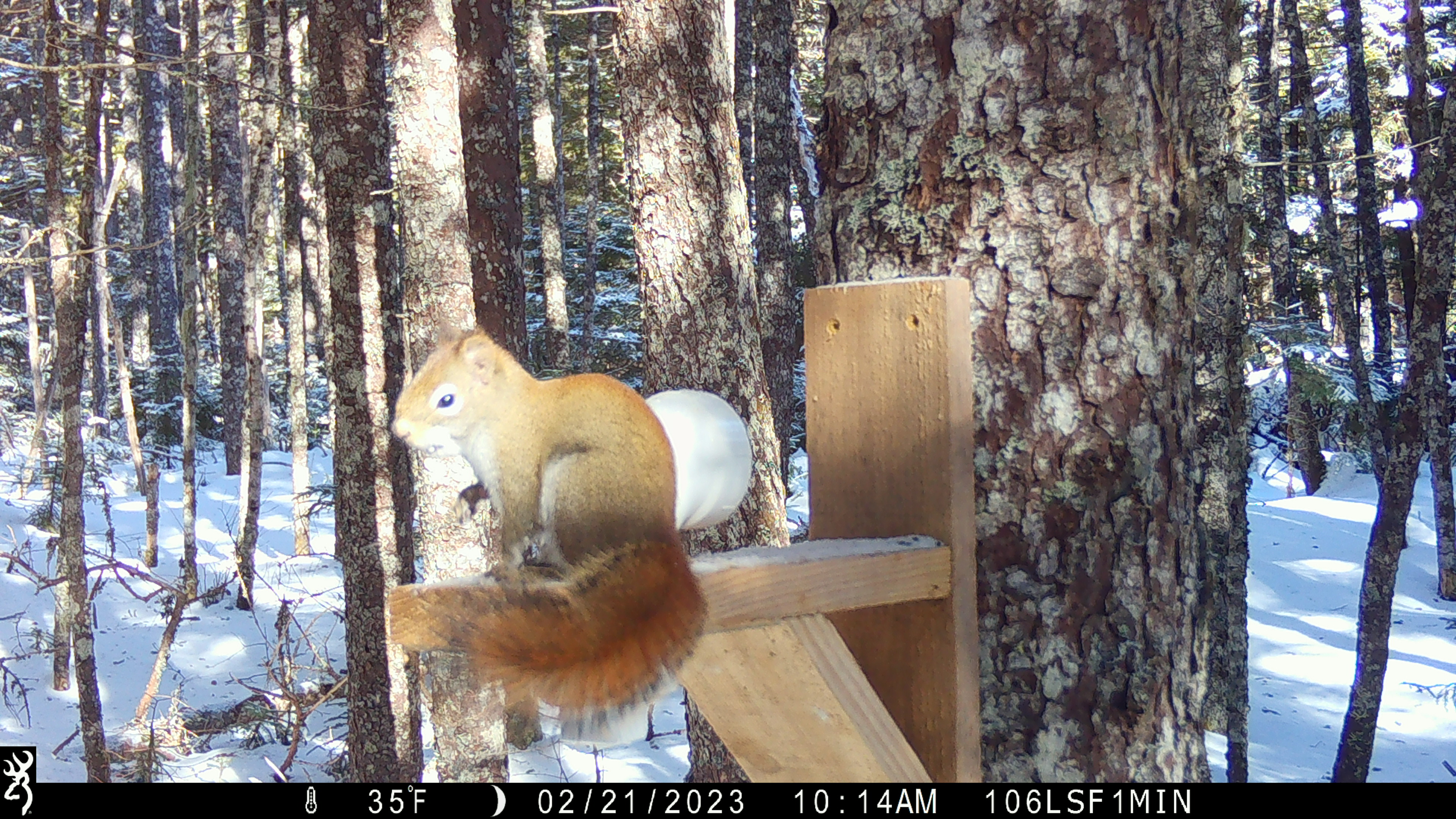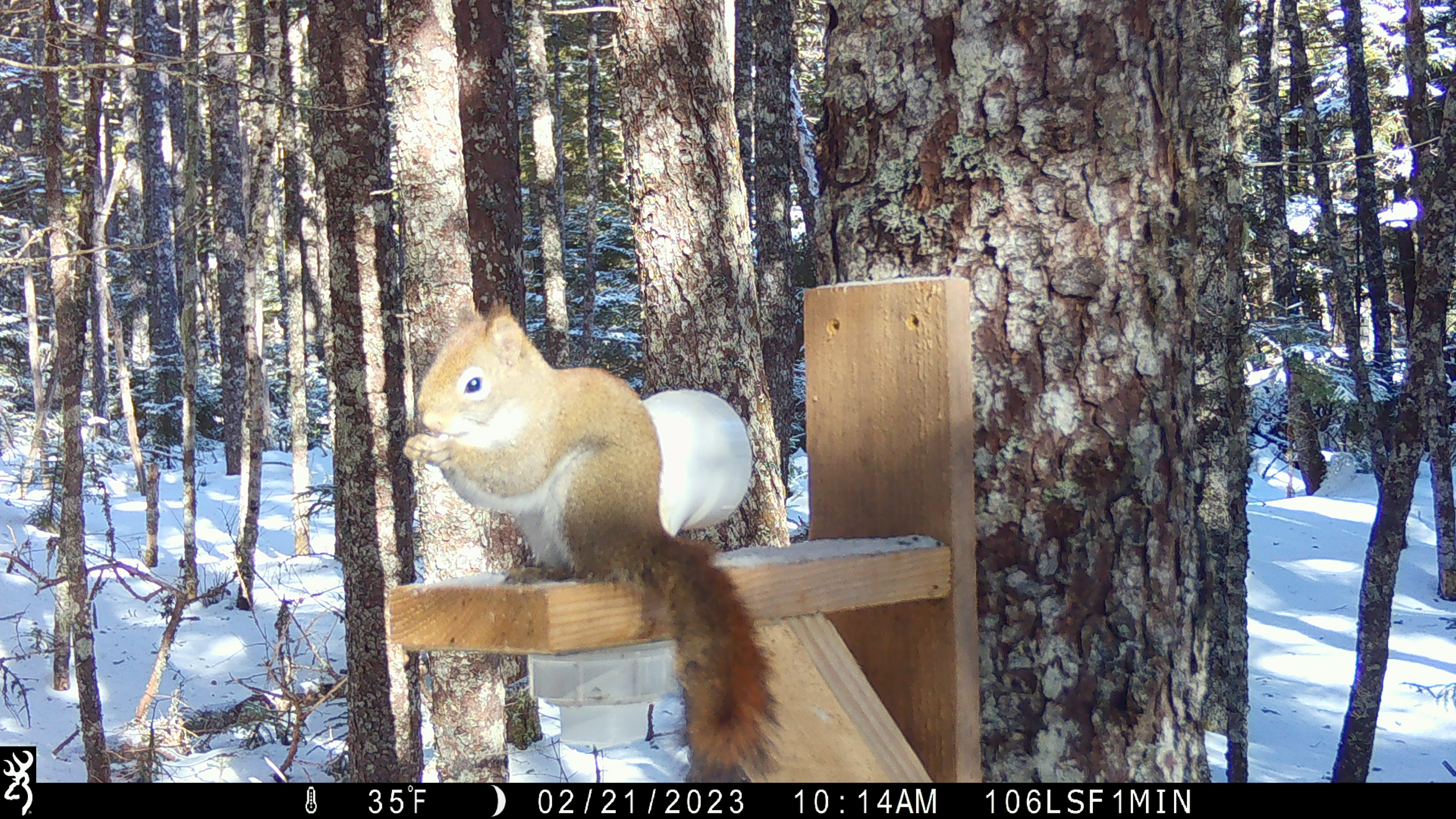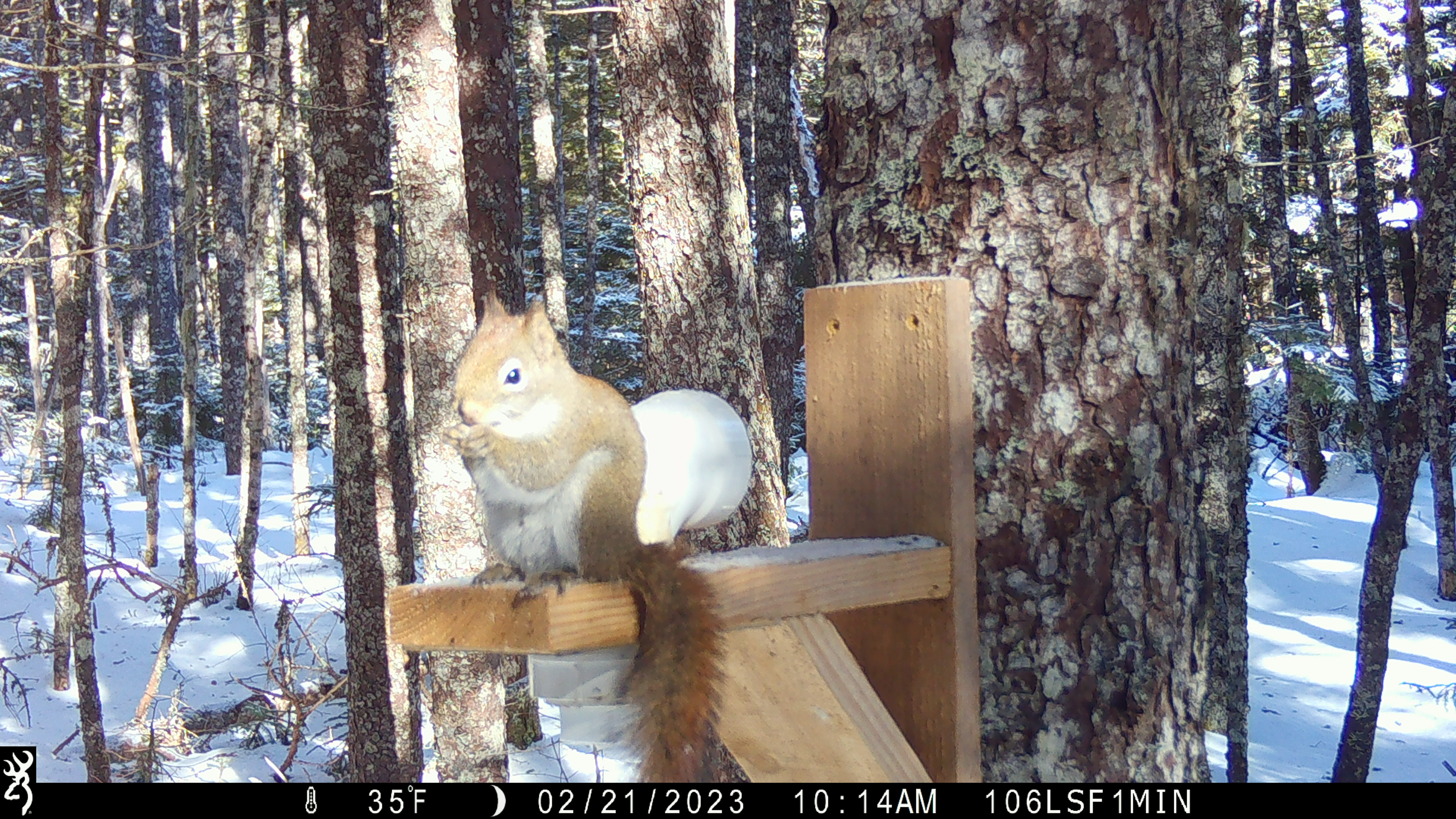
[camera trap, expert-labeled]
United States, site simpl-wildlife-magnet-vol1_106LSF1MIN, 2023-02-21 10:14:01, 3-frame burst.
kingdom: Animalia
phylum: Chordata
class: Mammalia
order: Rodentia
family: Sciuridae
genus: Tamiasciurus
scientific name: Tamiasciurus hudsonicus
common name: red squirrel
Red squirrel (Tamiasciurus hudsonicus).